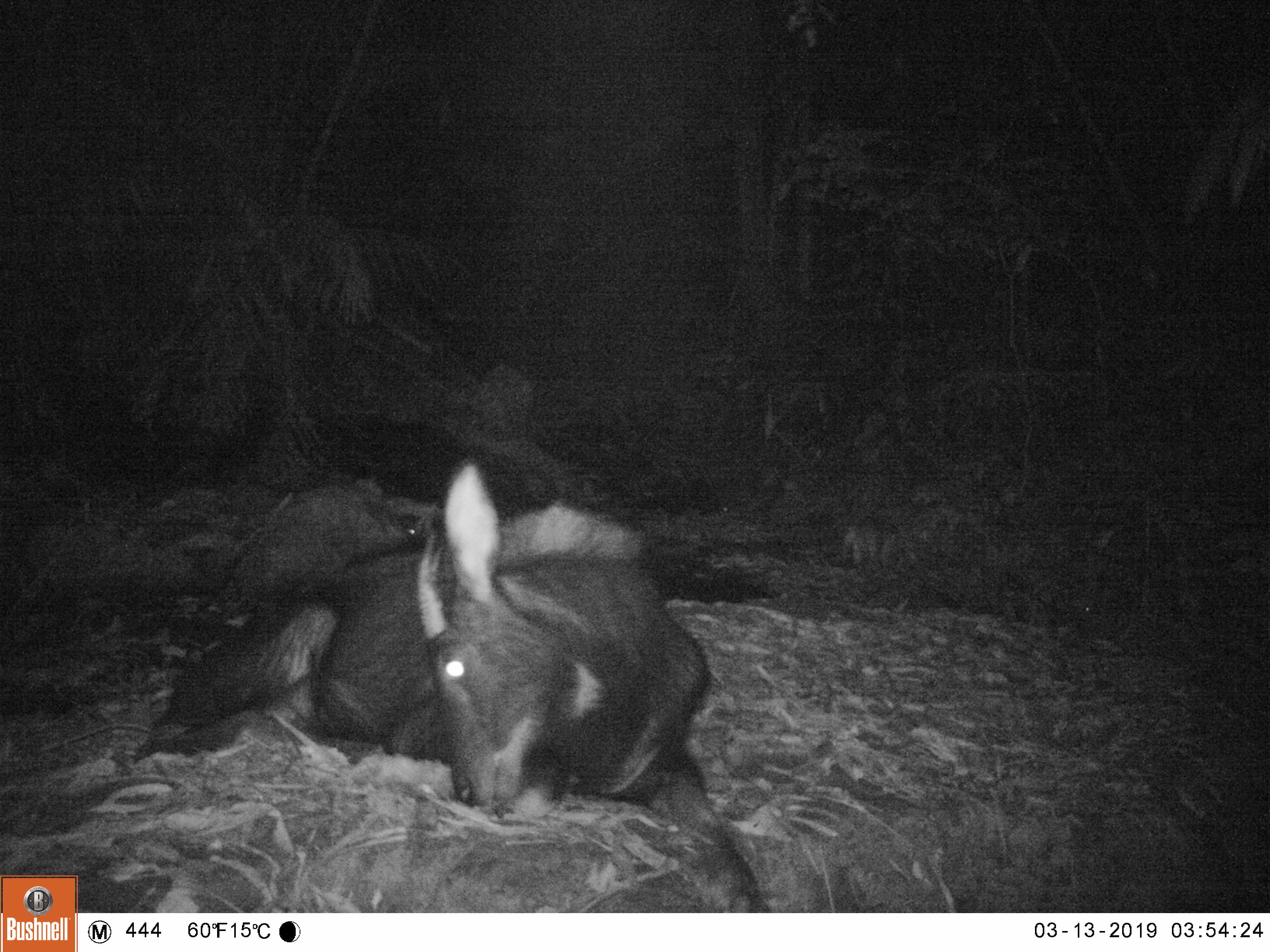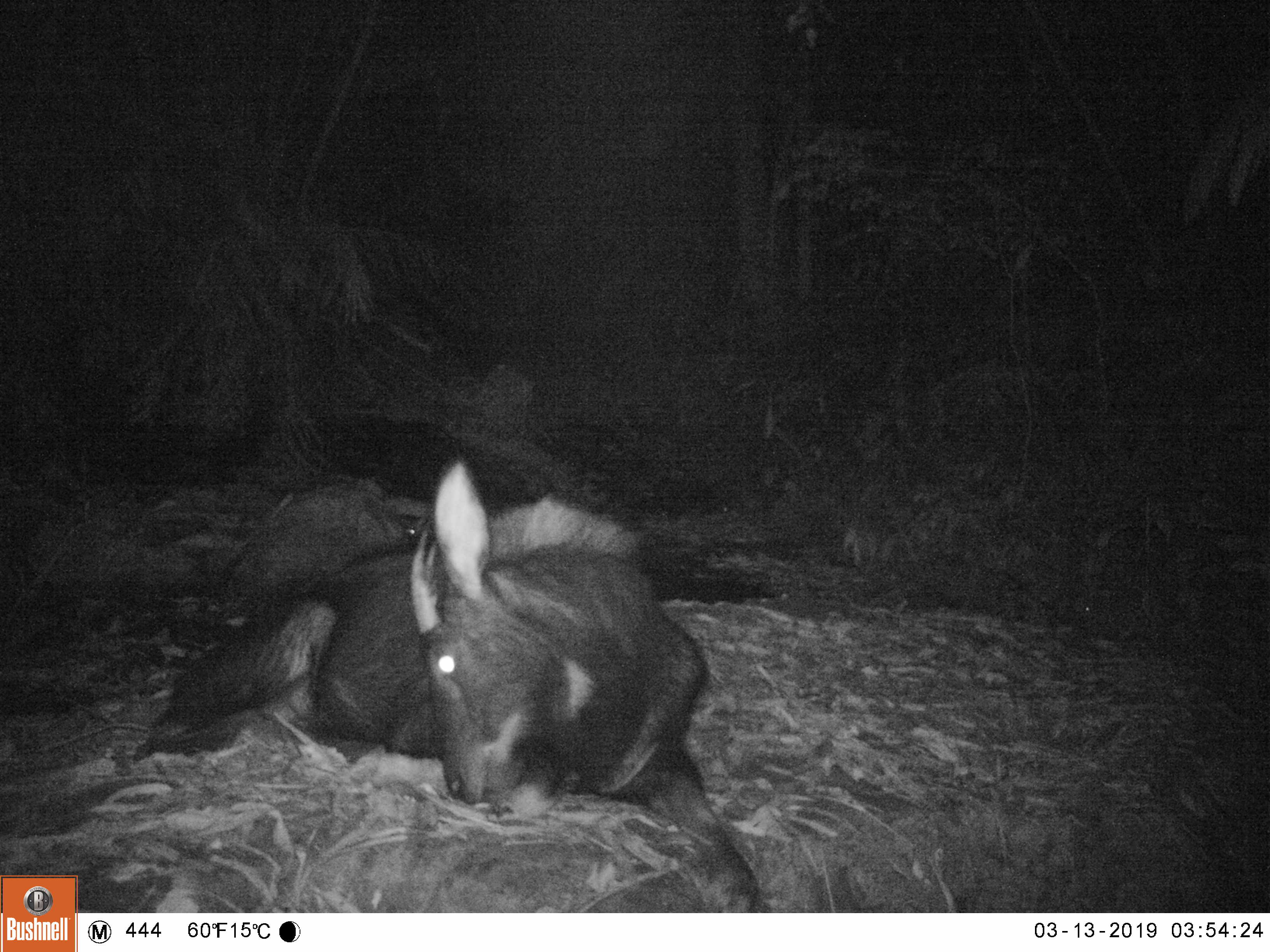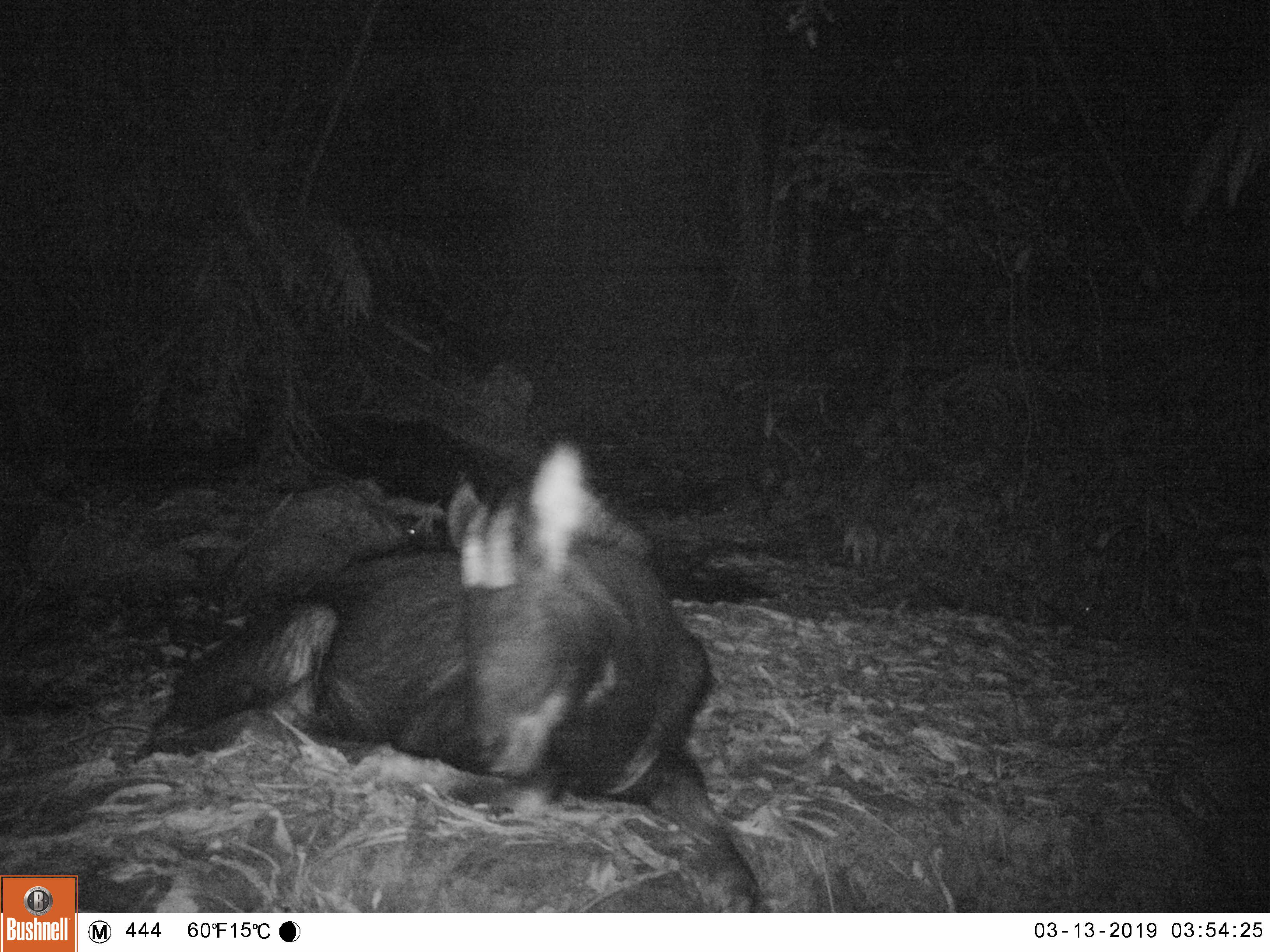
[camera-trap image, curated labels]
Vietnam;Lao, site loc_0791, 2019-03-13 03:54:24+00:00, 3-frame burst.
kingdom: Animalia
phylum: Chordata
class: Mammalia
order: Artiodactyla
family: Bovidae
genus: Capricornis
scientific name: Capricornis sumatraensis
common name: chinese serow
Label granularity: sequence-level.